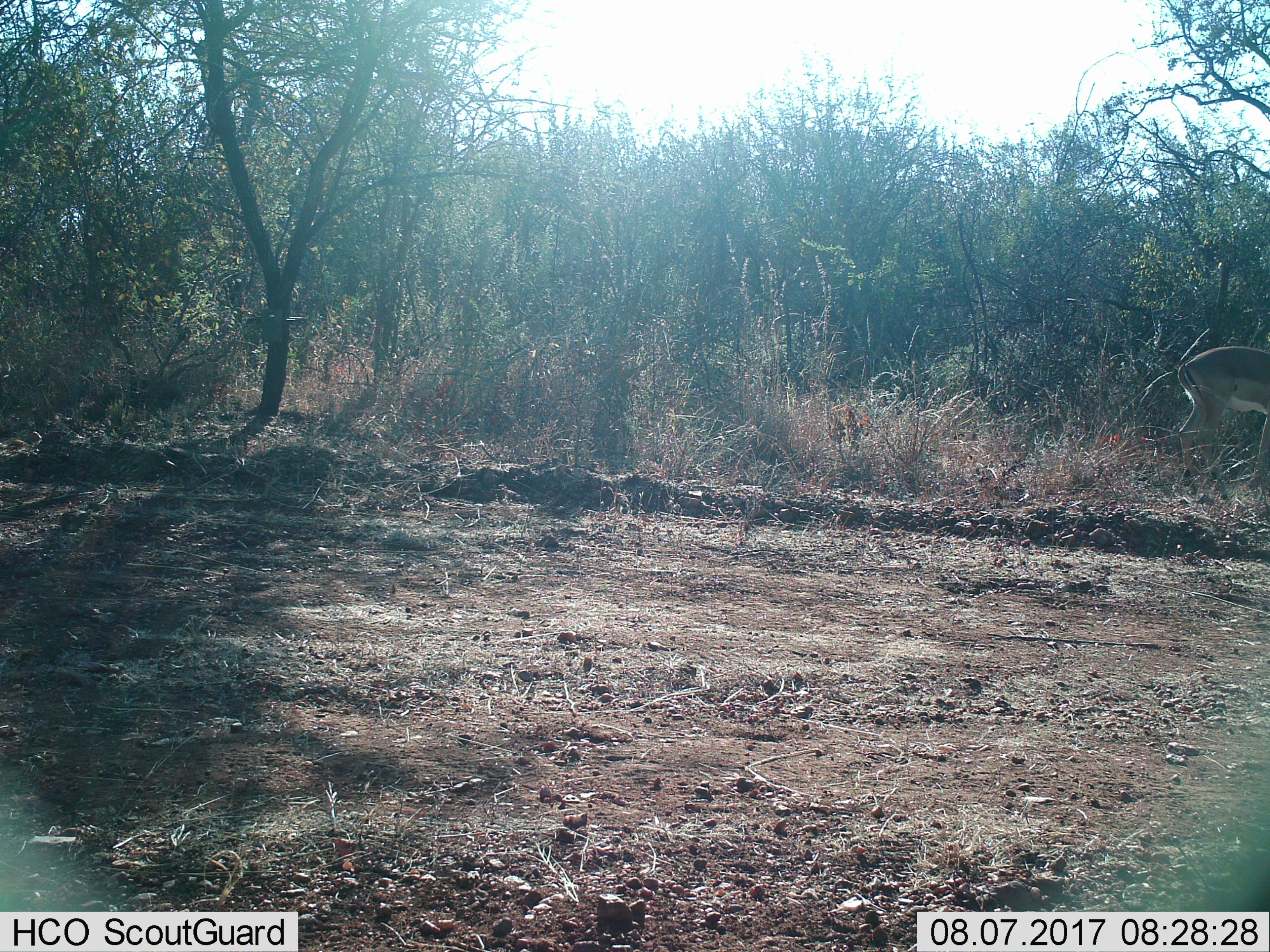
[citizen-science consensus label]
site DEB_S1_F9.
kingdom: Animalia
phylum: Chordata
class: Mammalia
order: Artiodactyla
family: Bovidae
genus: Aepyceros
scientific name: Aepyceros melampus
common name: impala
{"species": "impala (Aepyceros melampus)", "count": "1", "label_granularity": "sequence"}